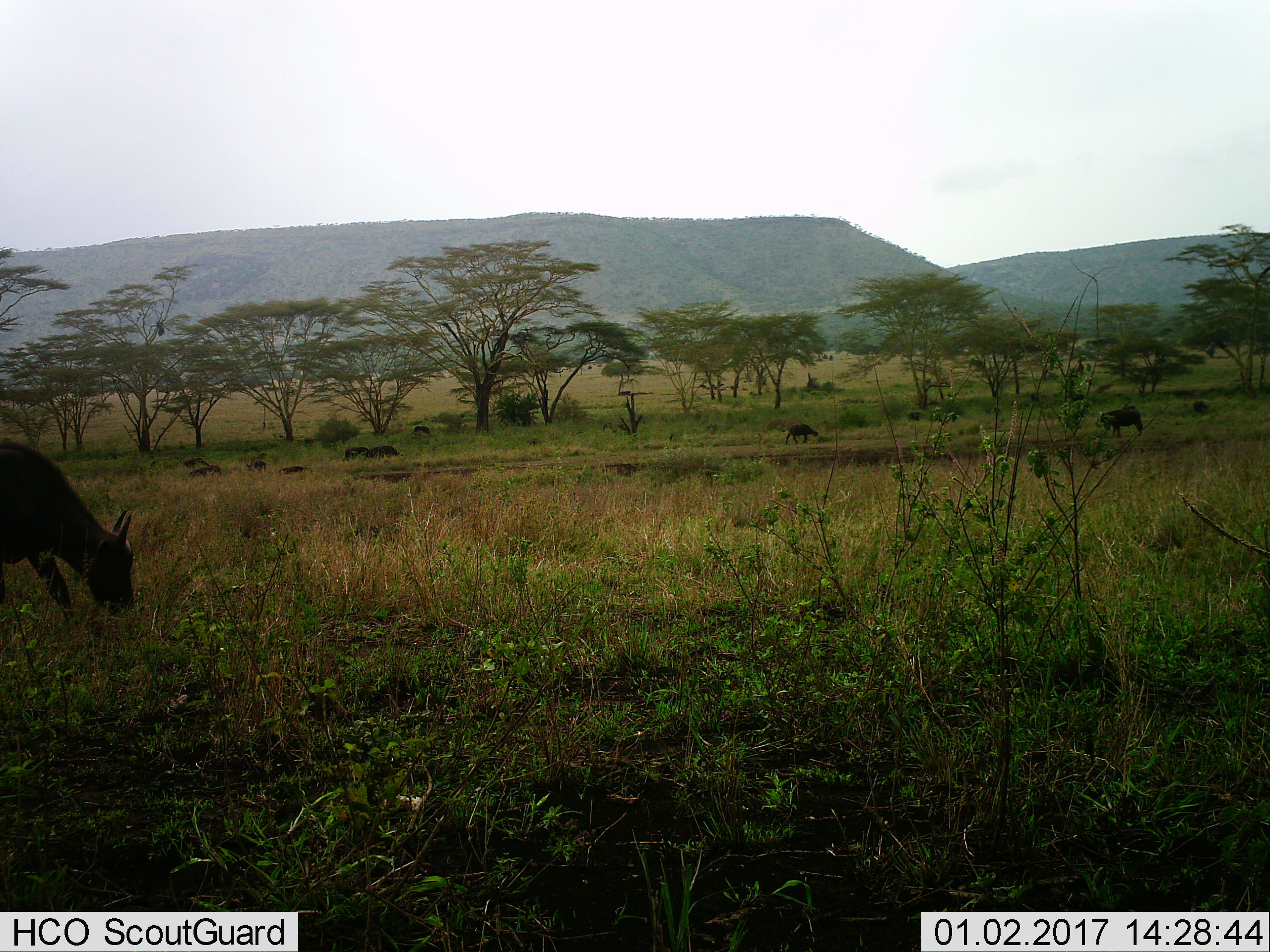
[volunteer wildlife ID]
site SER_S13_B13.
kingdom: Animalia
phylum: Chordata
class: Mammalia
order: Artiodactyla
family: Bovidae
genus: Bos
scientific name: Bos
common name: cattle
Cattle (Bos), count 10. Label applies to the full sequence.